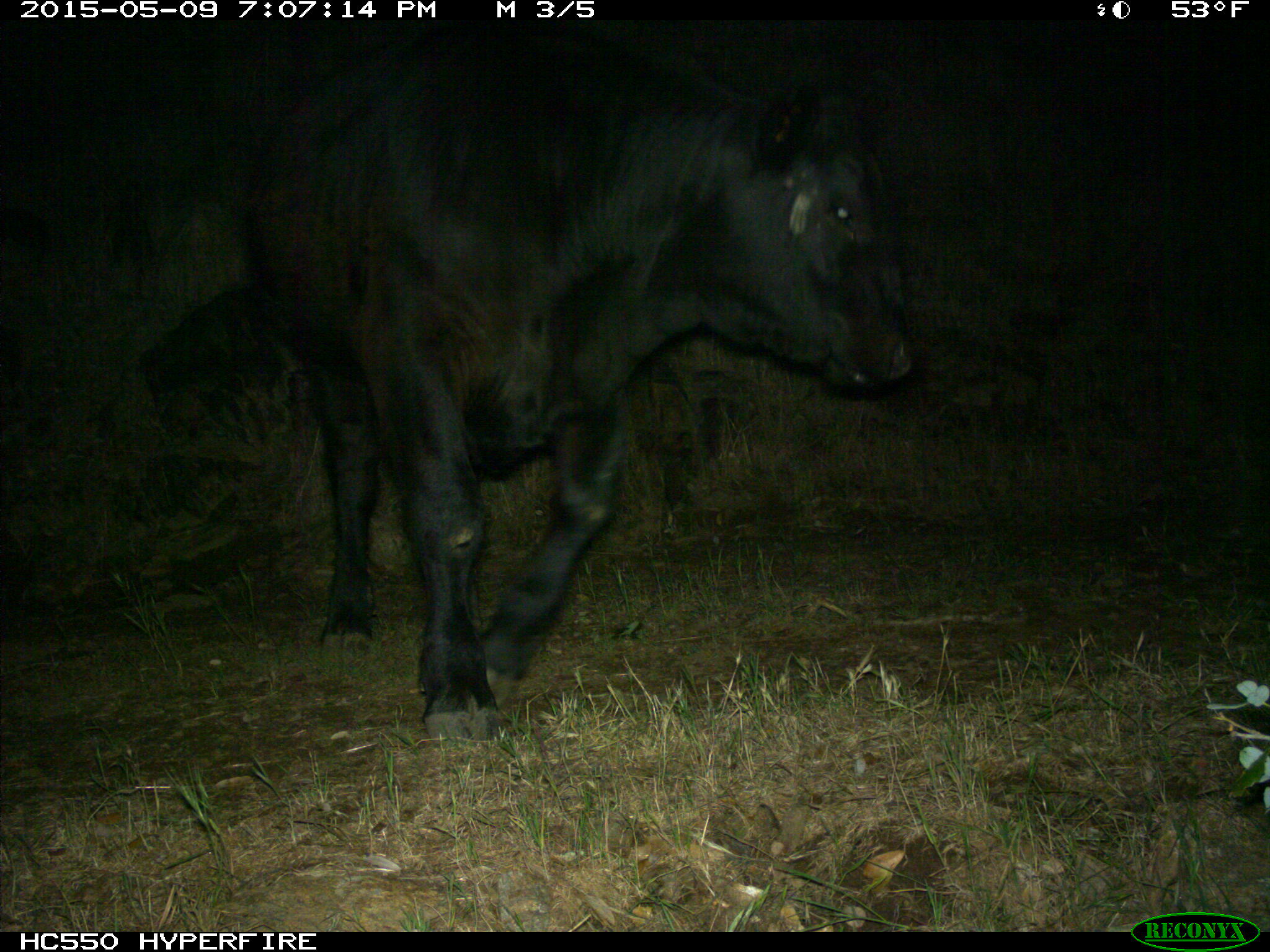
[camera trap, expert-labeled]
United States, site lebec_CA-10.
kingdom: Animalia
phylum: Chordata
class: Mammalia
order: Artiodactyla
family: Bovidae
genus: Bos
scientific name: Bos taurus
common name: domestic cow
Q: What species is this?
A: Bos taurus (domestic cow).